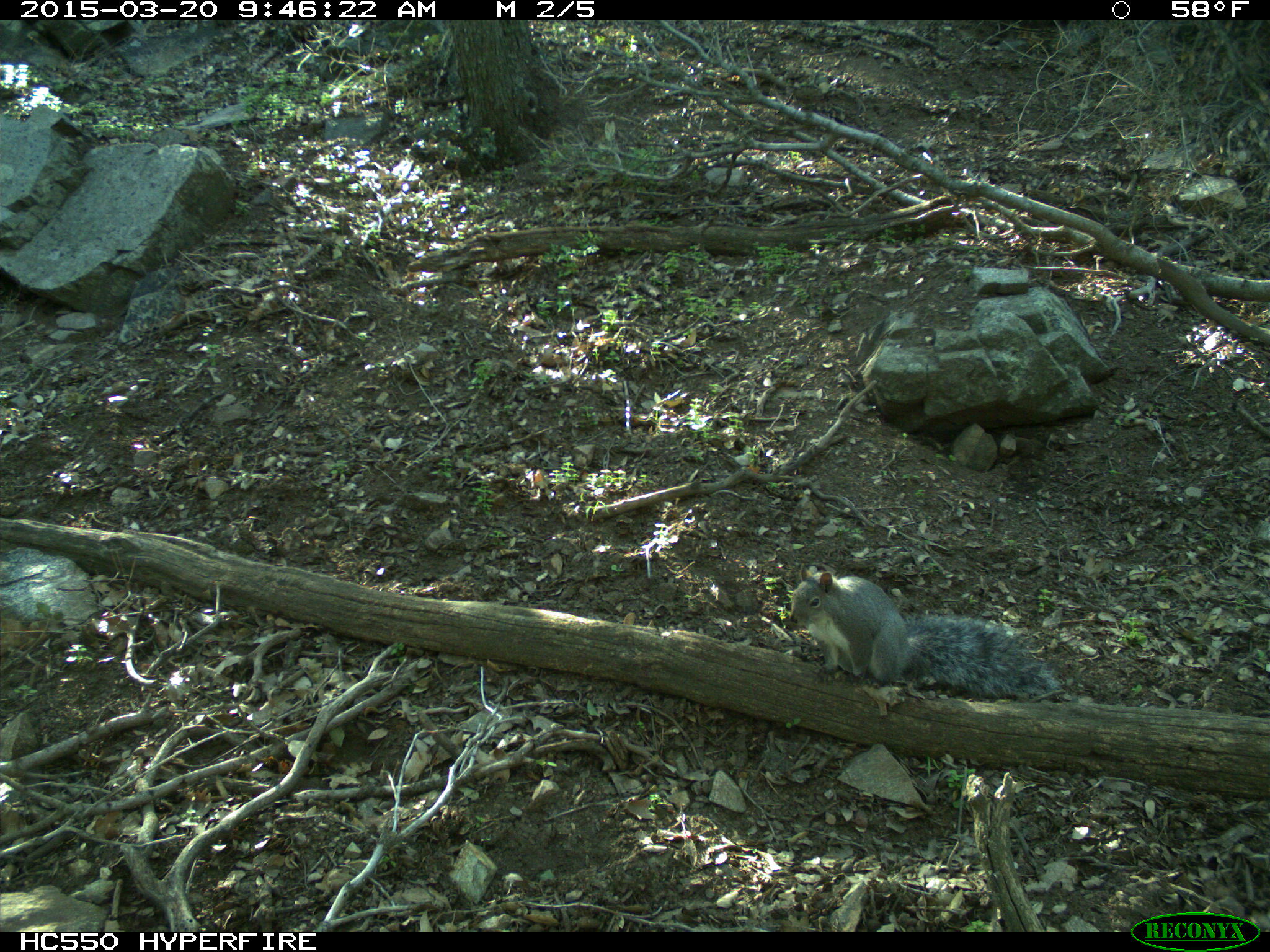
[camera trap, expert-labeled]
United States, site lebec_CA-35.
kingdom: Animalia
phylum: Chordata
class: Mammalia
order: Rodentia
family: Sciuridae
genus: Sciurus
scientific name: Sciurus carolinensis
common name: eastern gray squirrel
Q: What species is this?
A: Sciurus carolinensis (eastern gray squirrel).